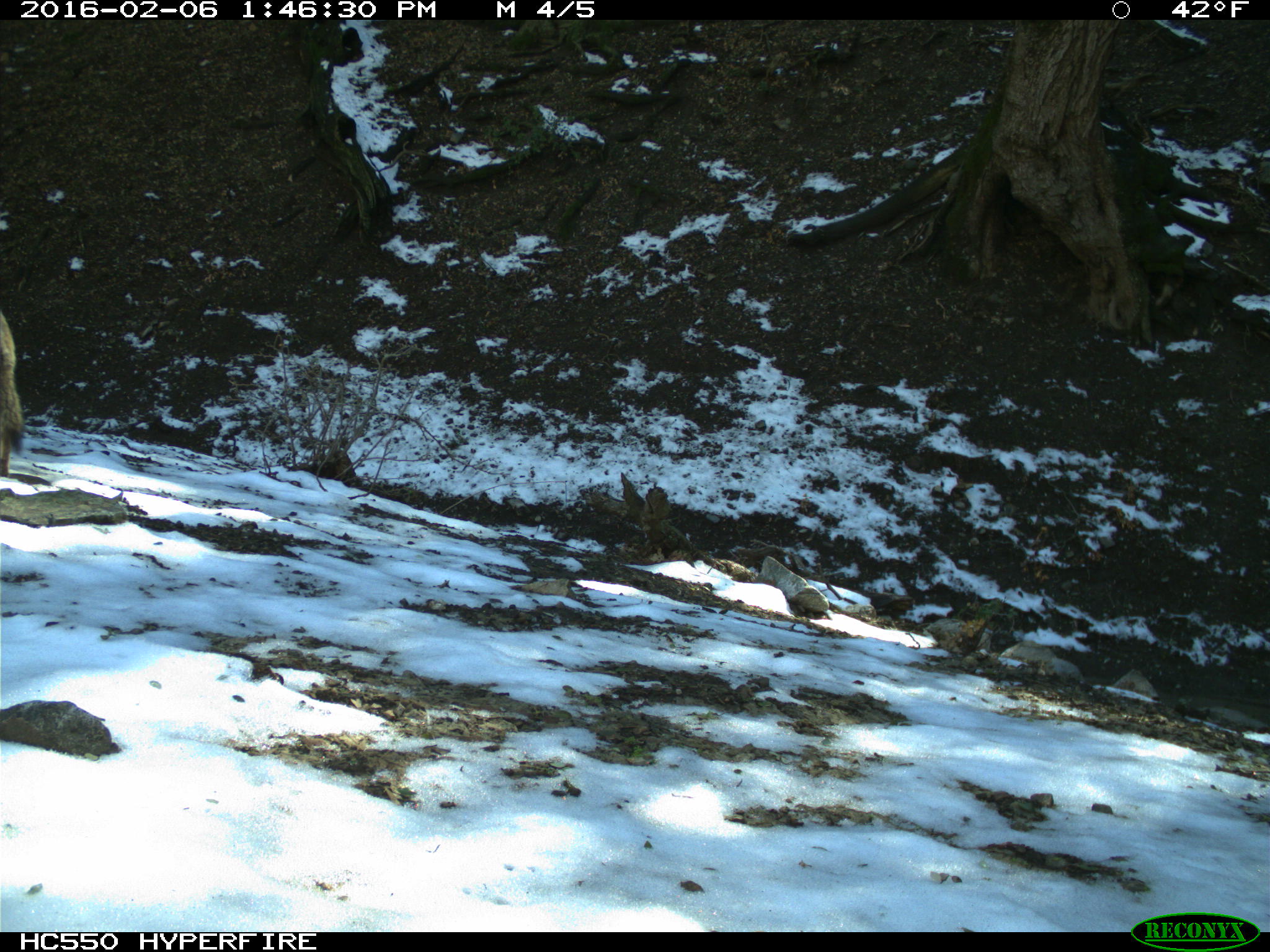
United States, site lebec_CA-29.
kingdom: Animalia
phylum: Chordata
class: Mammalia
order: Carnivora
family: Canidae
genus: Canis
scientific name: Canis latrans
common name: coyote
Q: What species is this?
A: Canis latrans (coyote).